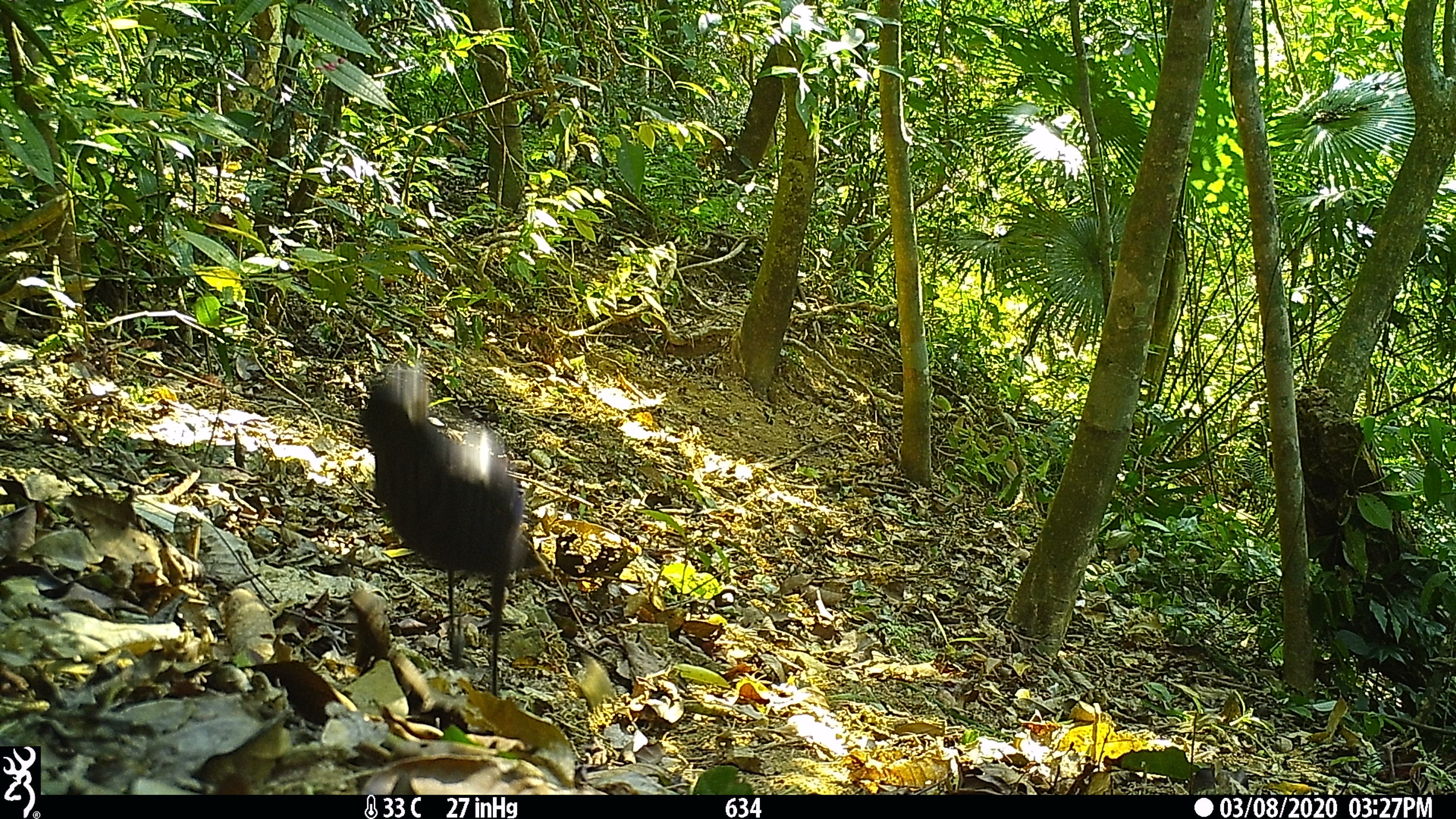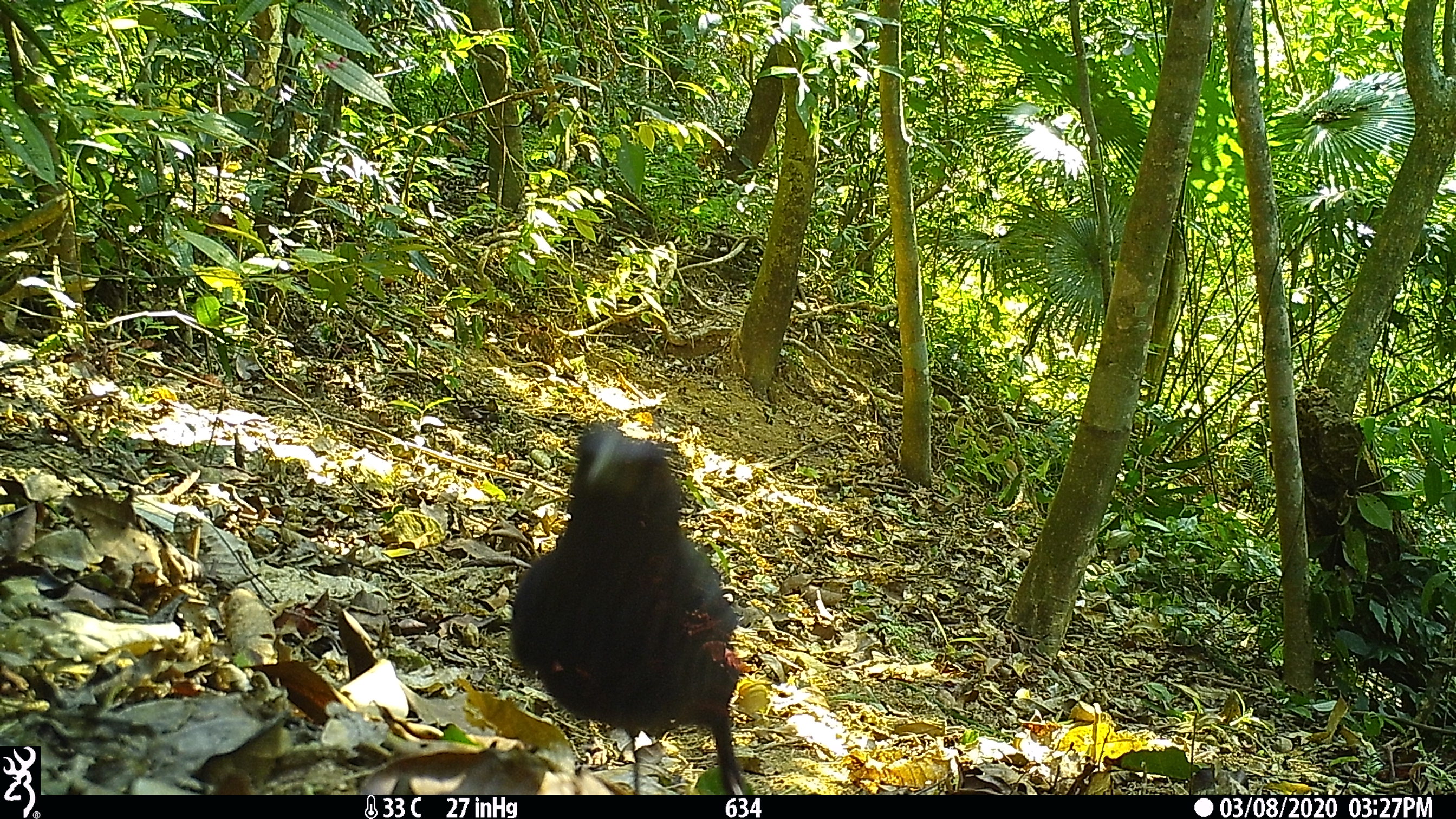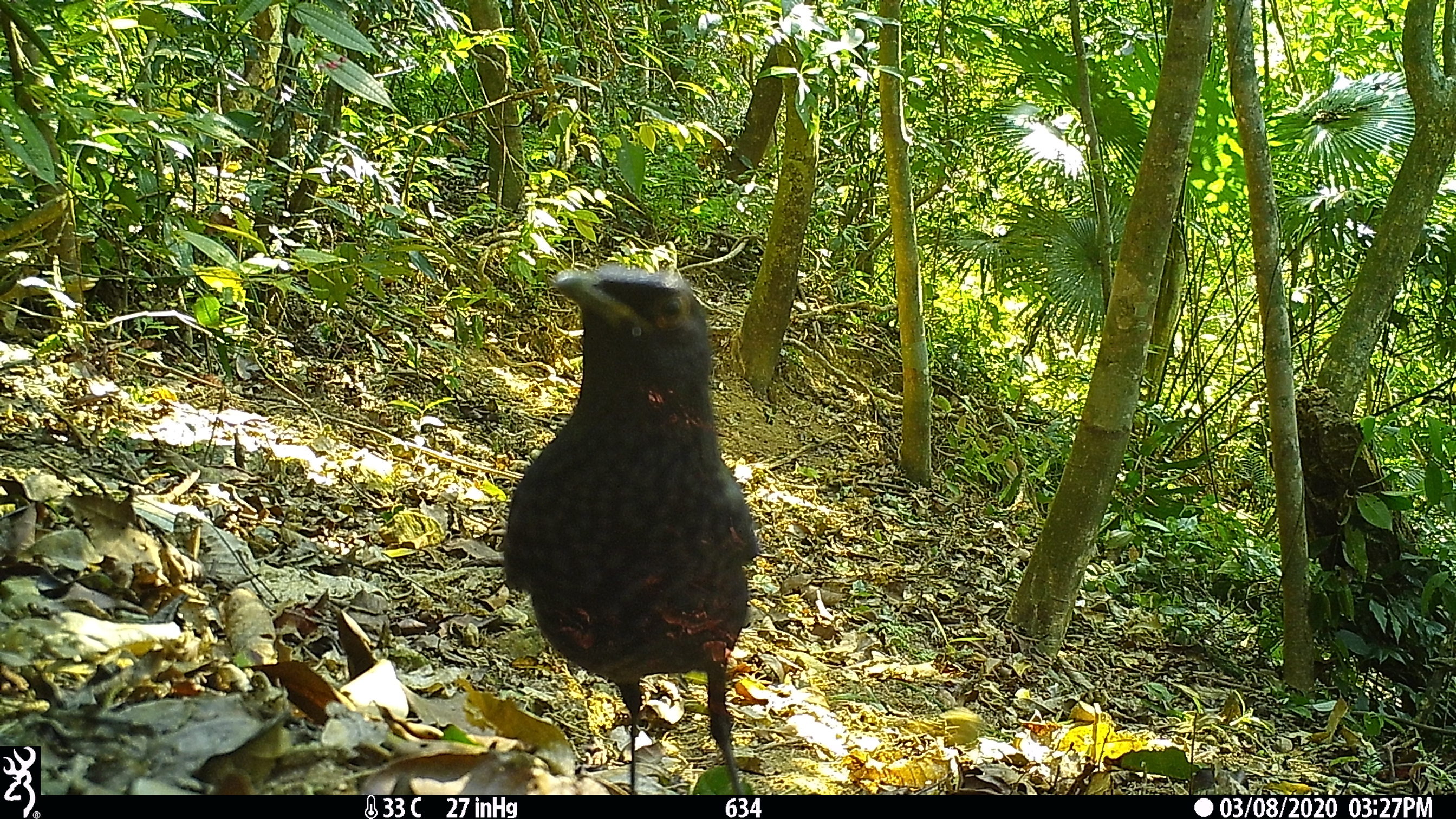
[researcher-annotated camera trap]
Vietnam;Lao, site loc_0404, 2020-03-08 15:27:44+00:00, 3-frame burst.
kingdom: Animalia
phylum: Chordata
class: Aves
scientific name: Aves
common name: bird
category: unidentified bird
Unidentified bird (bird) (Aves). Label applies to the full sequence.